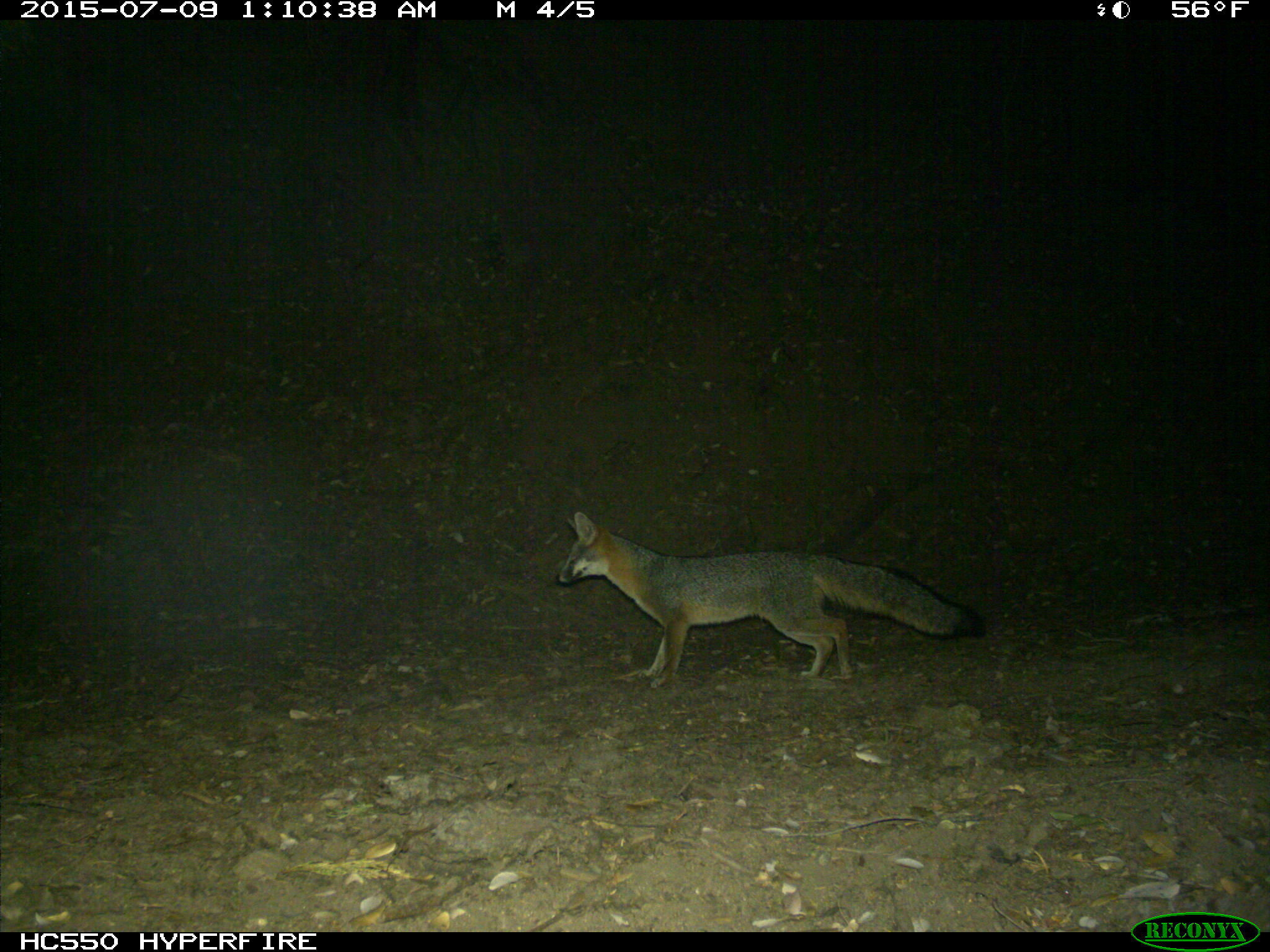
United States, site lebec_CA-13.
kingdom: Animalia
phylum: Chordata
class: Mammalia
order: Carnivora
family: Canidae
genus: Urocyon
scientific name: Urocyon cinereoargenteus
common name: gray fox